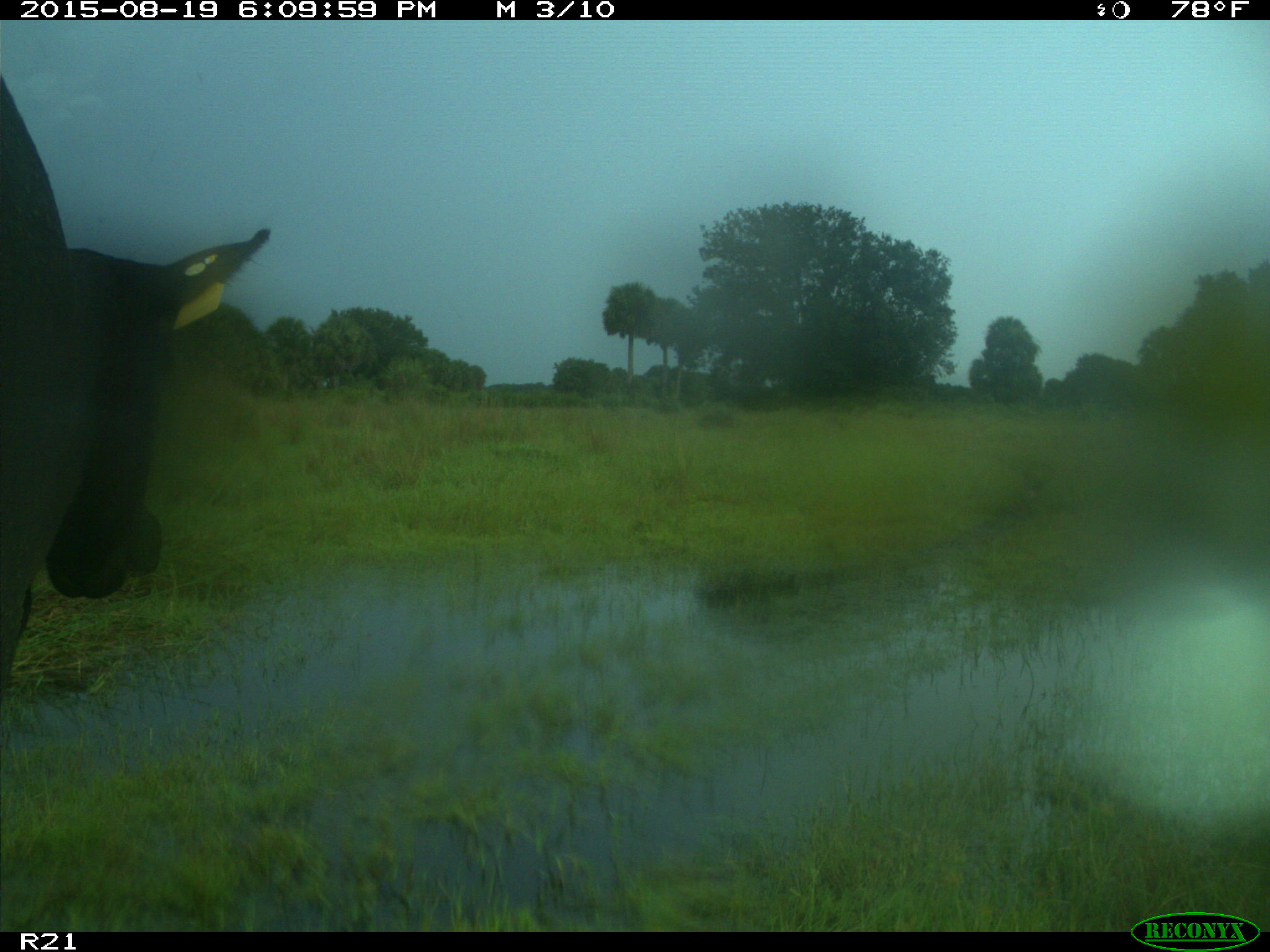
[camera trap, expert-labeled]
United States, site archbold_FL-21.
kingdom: Animalia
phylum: Chordata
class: Mammalia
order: Artiodactyla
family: Bovidae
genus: Bos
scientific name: Bos taurus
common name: domestic cow